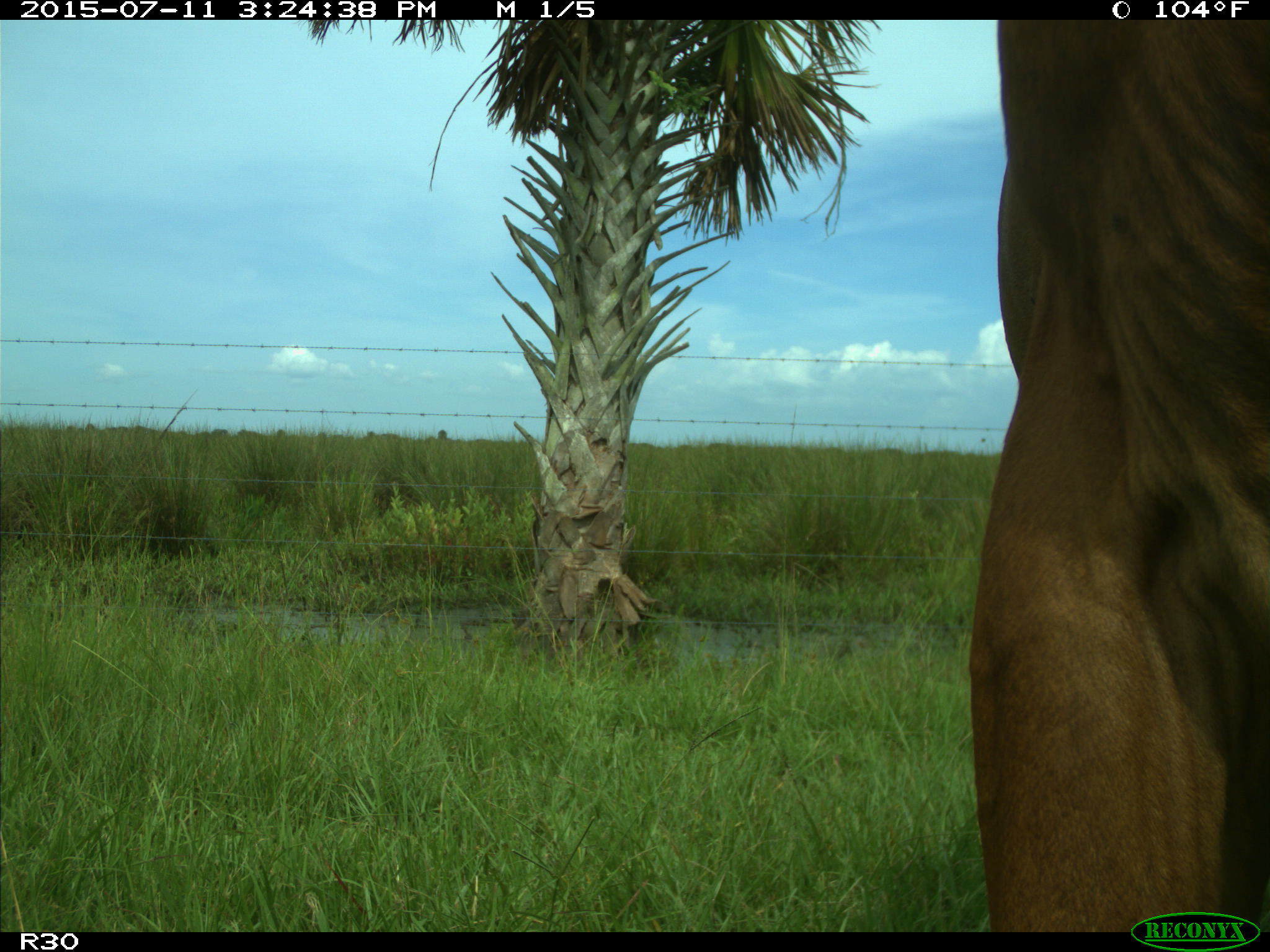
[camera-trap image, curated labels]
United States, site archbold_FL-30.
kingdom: Animalia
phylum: Chordata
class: Mammalia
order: Artiodactyla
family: Bovidae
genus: Bos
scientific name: Bos taurus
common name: domestic cow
Bos taurus (domestic cow).